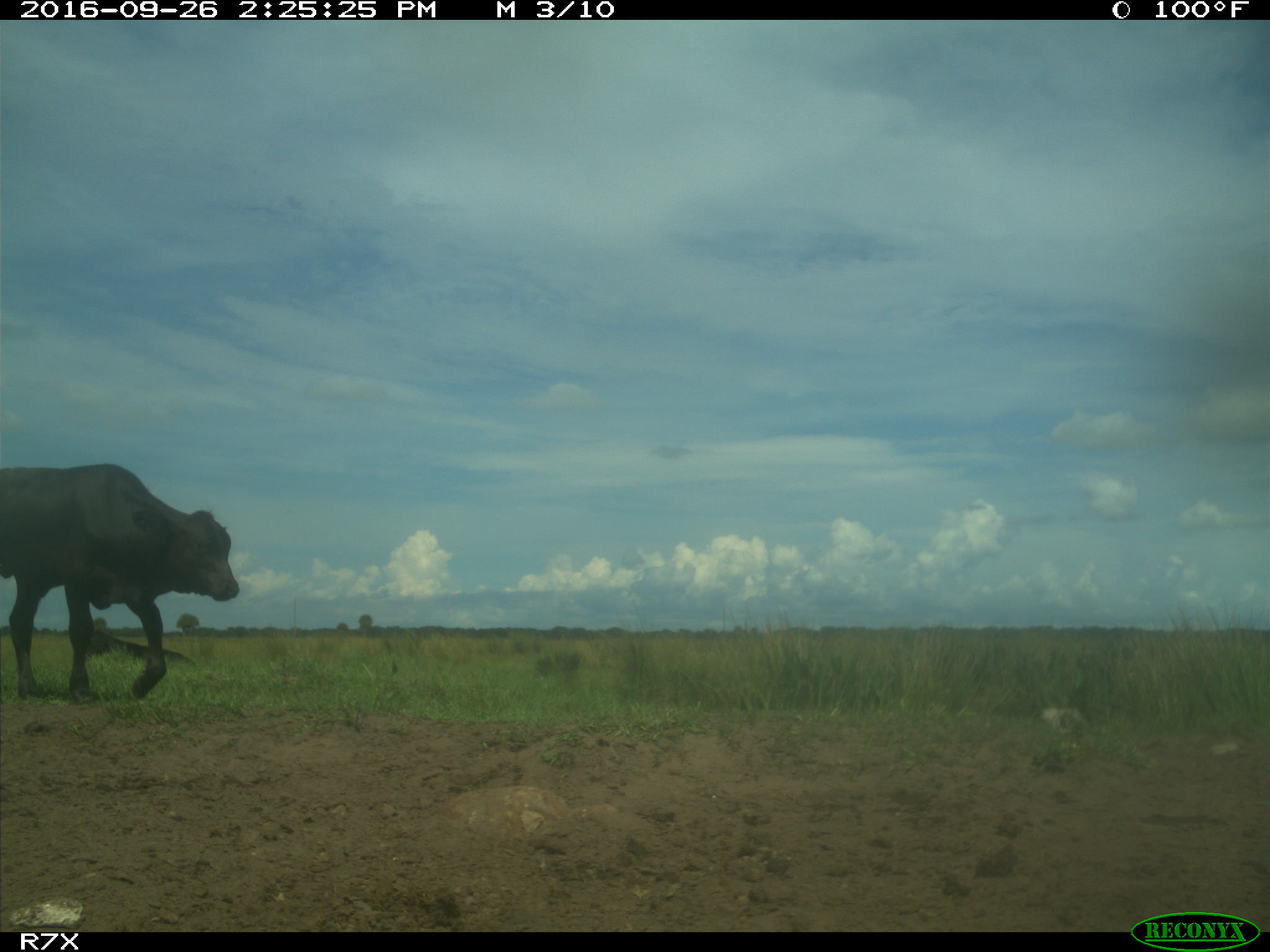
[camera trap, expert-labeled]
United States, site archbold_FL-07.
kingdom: Animalia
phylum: Chordata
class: Mammalia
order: Artiodactyla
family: Bovidae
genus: Bos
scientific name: Bos taurus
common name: domestic cow